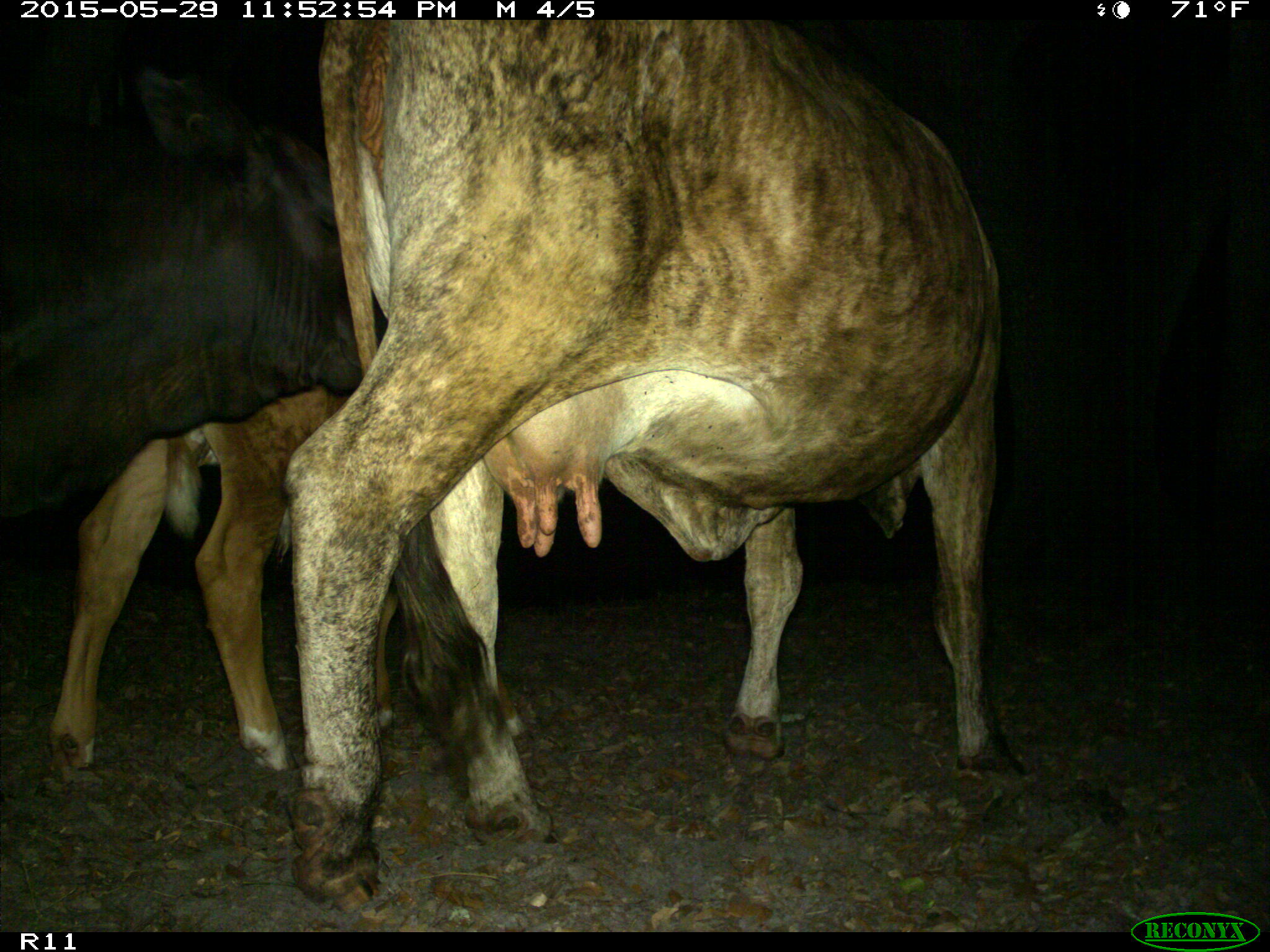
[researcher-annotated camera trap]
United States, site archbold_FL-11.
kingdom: Animalia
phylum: Chordata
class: Mammalia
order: Artiodactyla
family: Bovidae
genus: Bos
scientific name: Bos taurus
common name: domestic cow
Bos taurus (domestic cow).